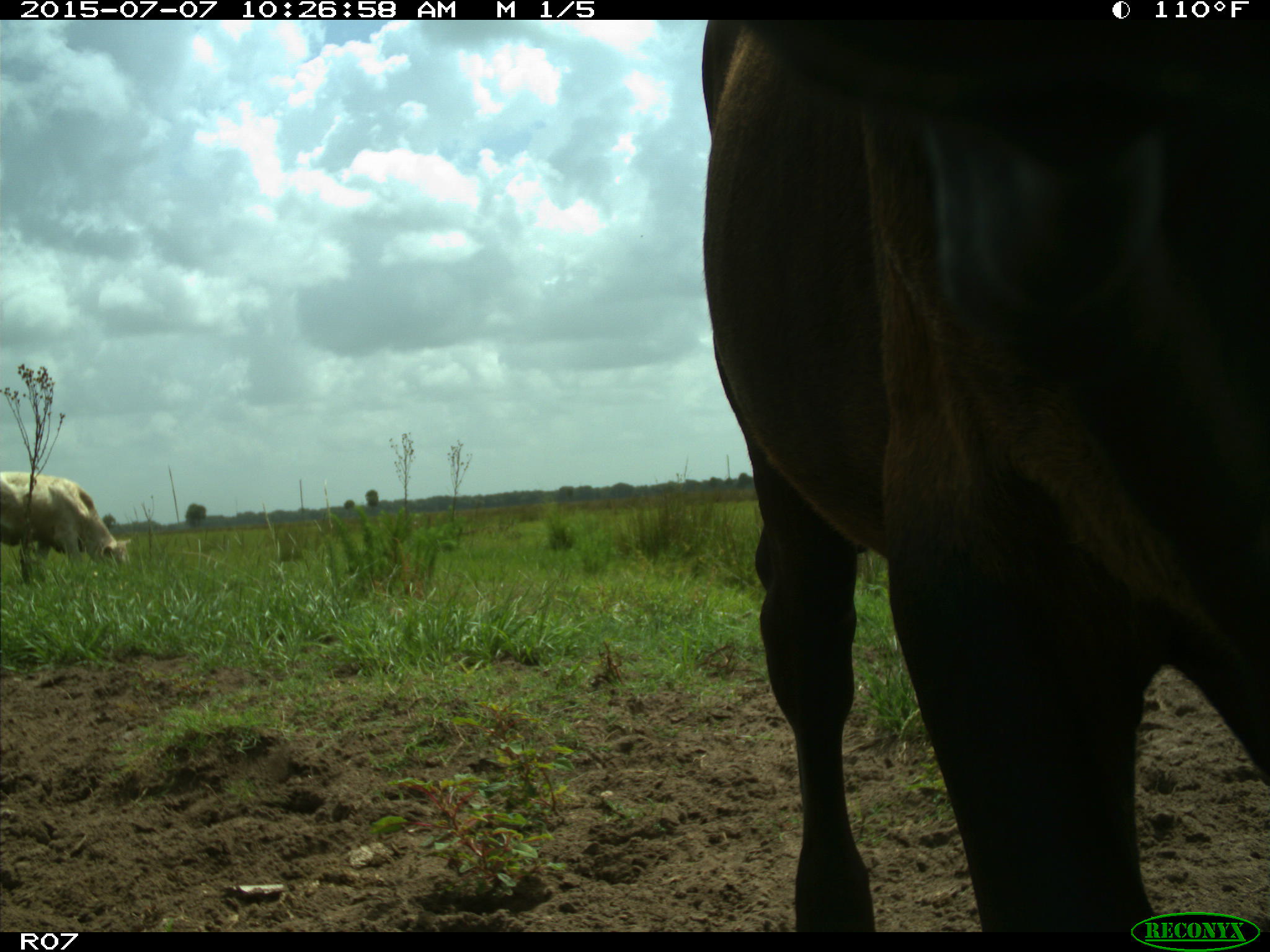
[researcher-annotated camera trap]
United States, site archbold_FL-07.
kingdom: Animalia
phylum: Chordata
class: Mammalia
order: Artiodactyla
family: Bovidae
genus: Bos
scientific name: Bos taurus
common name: domestic cow